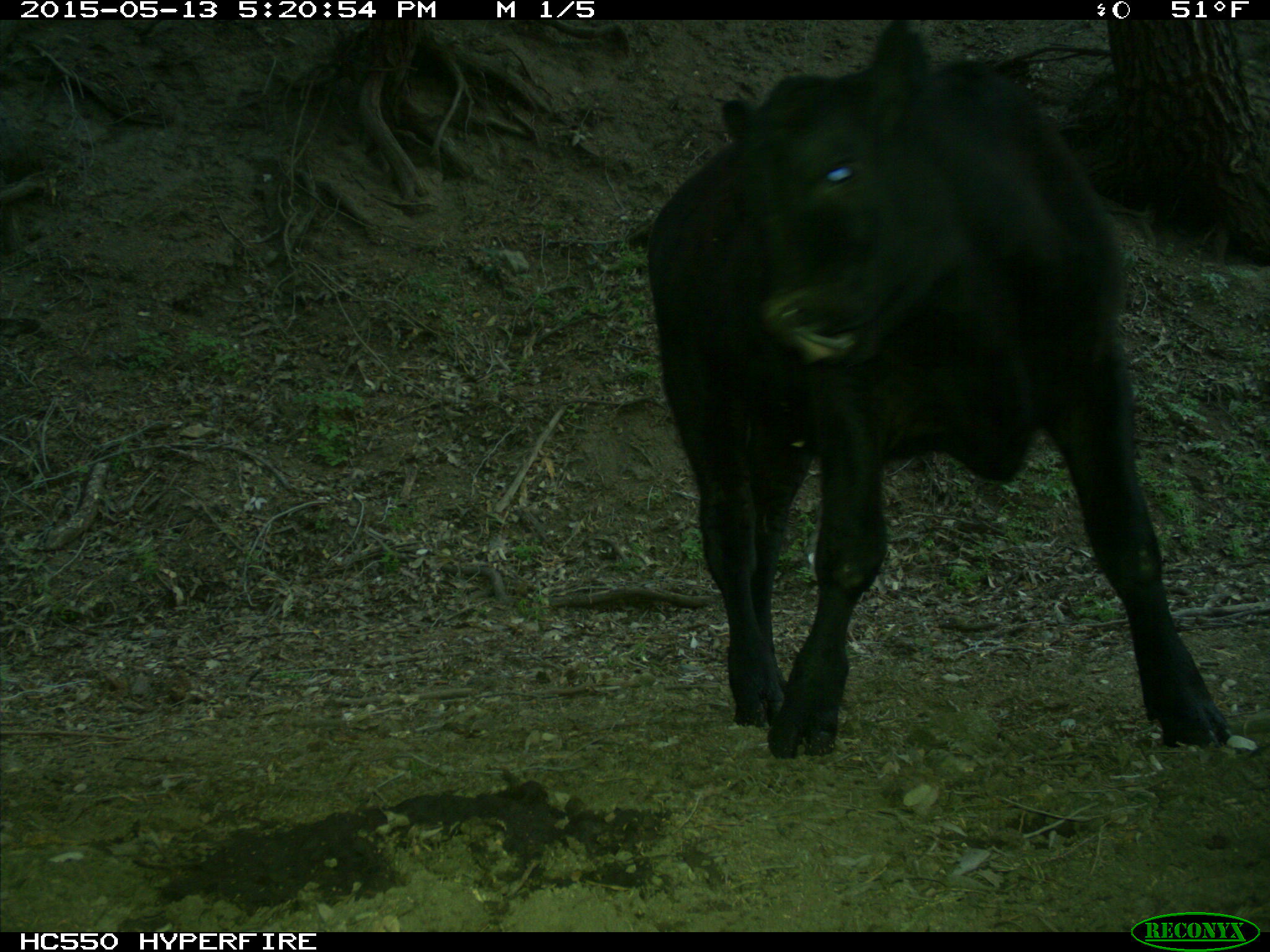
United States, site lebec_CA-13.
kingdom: Animalia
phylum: Chordata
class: Mammalia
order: Artiodactyla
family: Bovidae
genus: Bos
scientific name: Bos taurus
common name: domestic cow